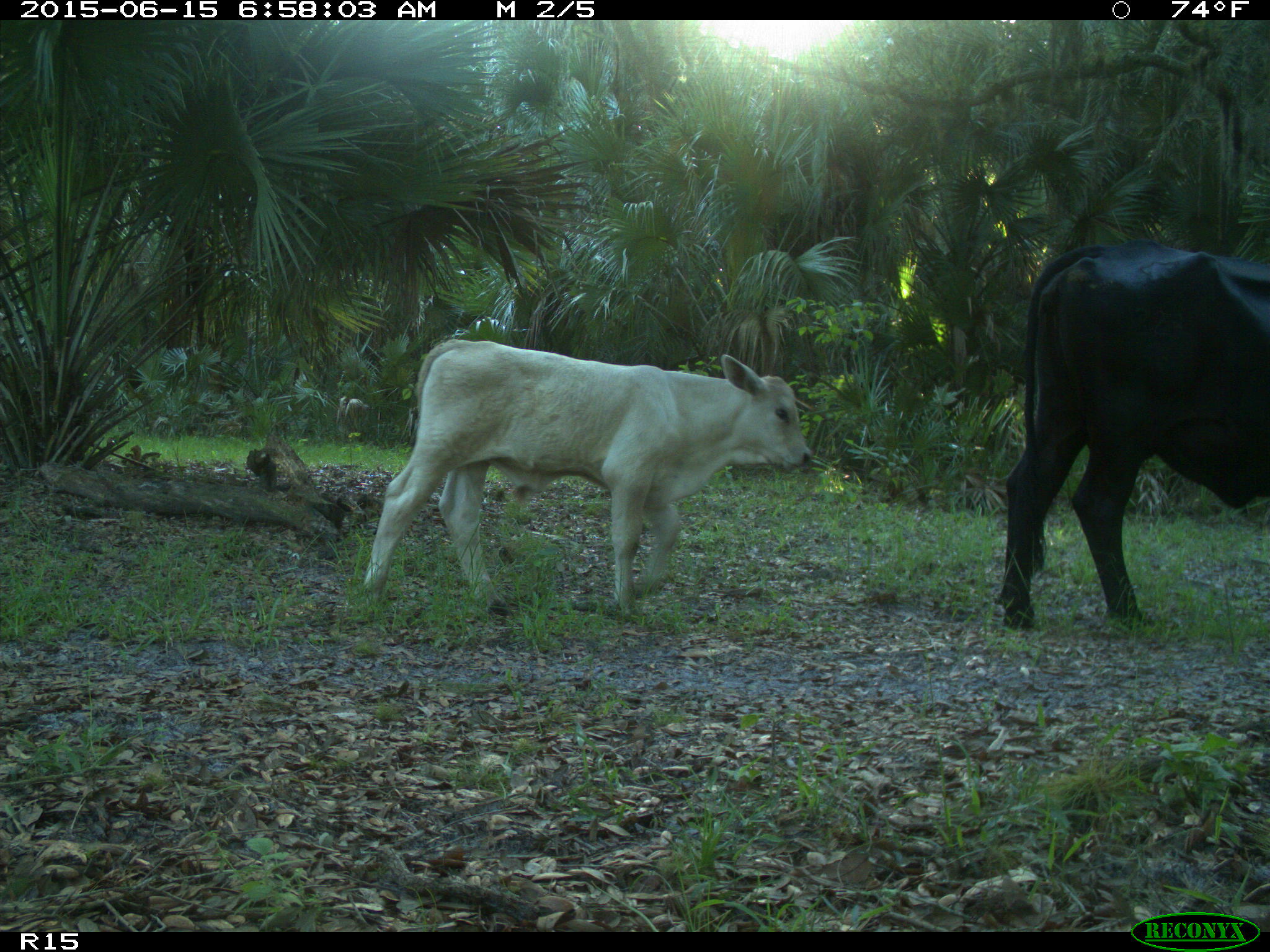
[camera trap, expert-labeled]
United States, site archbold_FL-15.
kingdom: Animalia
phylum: Chordata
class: Mammalia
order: Artiodactyla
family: Bovidae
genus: Bos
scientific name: Bos taurus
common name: domestic cow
Bos taurus (domestic cow).